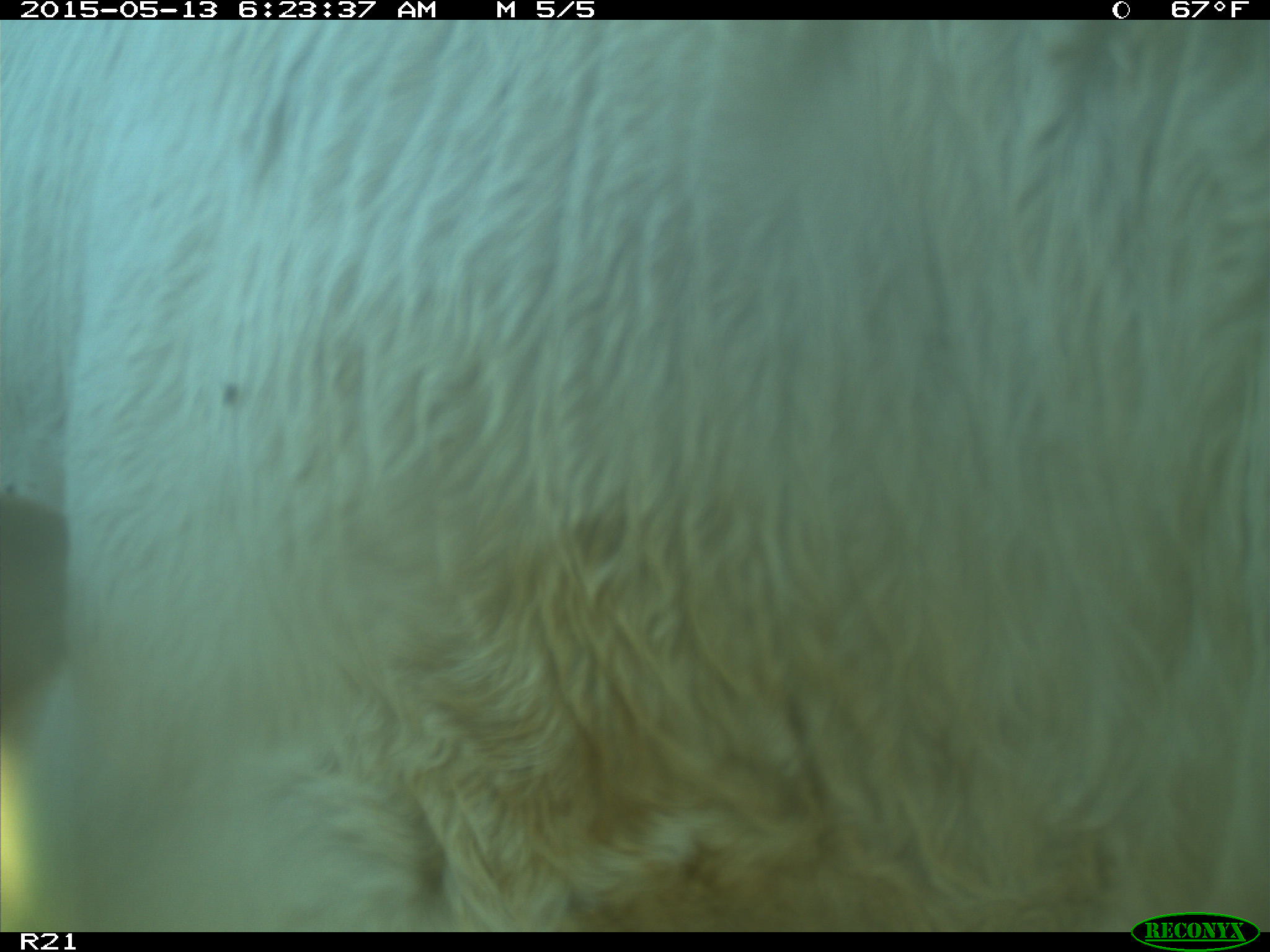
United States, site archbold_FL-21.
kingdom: Animalia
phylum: Chordata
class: Mammalia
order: Artiodactyla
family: Bovidae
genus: Bos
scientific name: Bos taurus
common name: domestic cow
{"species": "Bos taurus (domestic cow)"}